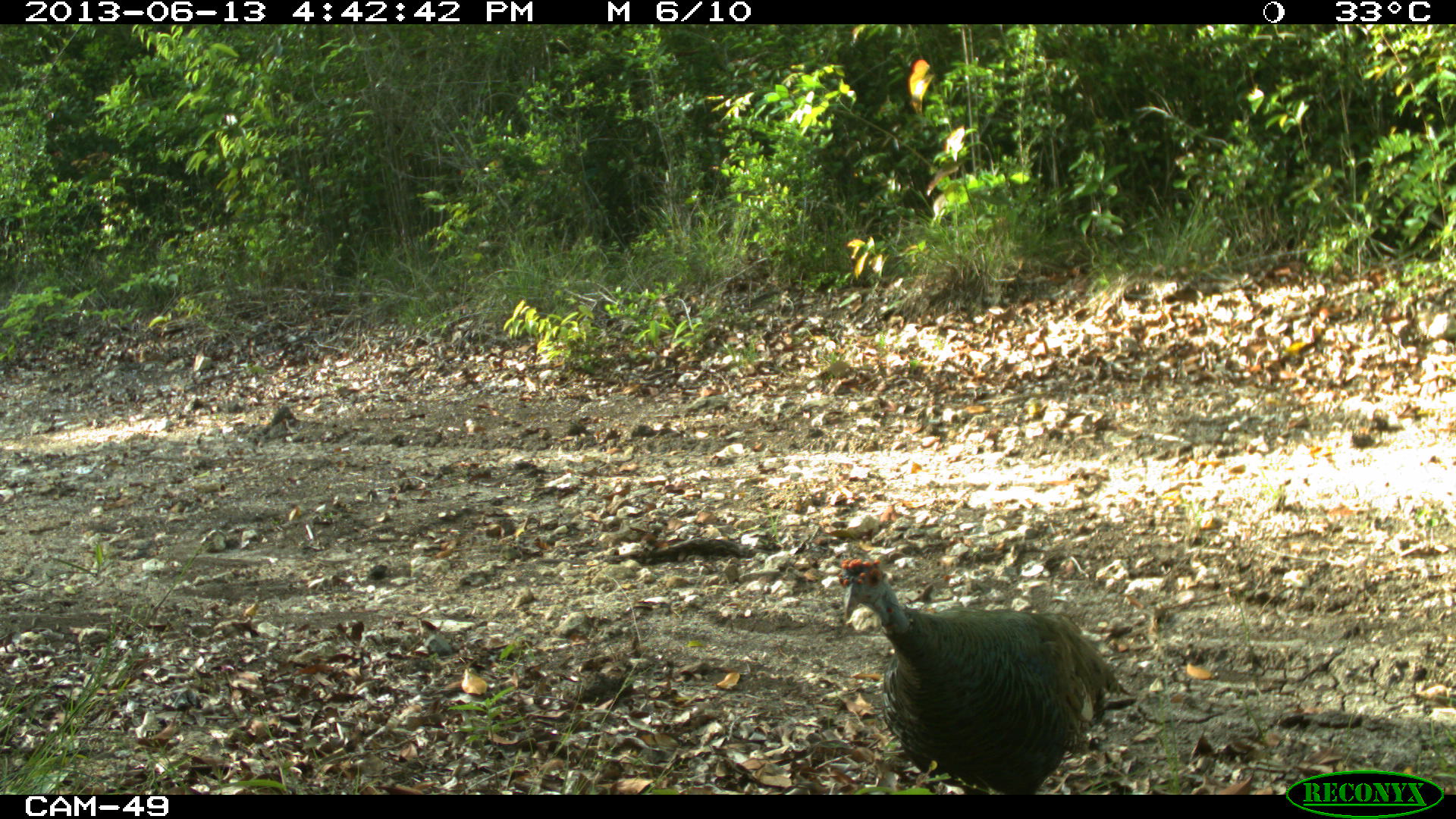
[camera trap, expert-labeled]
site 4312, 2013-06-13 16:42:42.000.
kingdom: Animalia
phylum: Chordata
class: Aves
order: Galliformes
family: Phasianidae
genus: Meleagris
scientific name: Meleagris ocellata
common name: ocellated turkey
Meleagris ocellata (ocellated turkey), count 2.